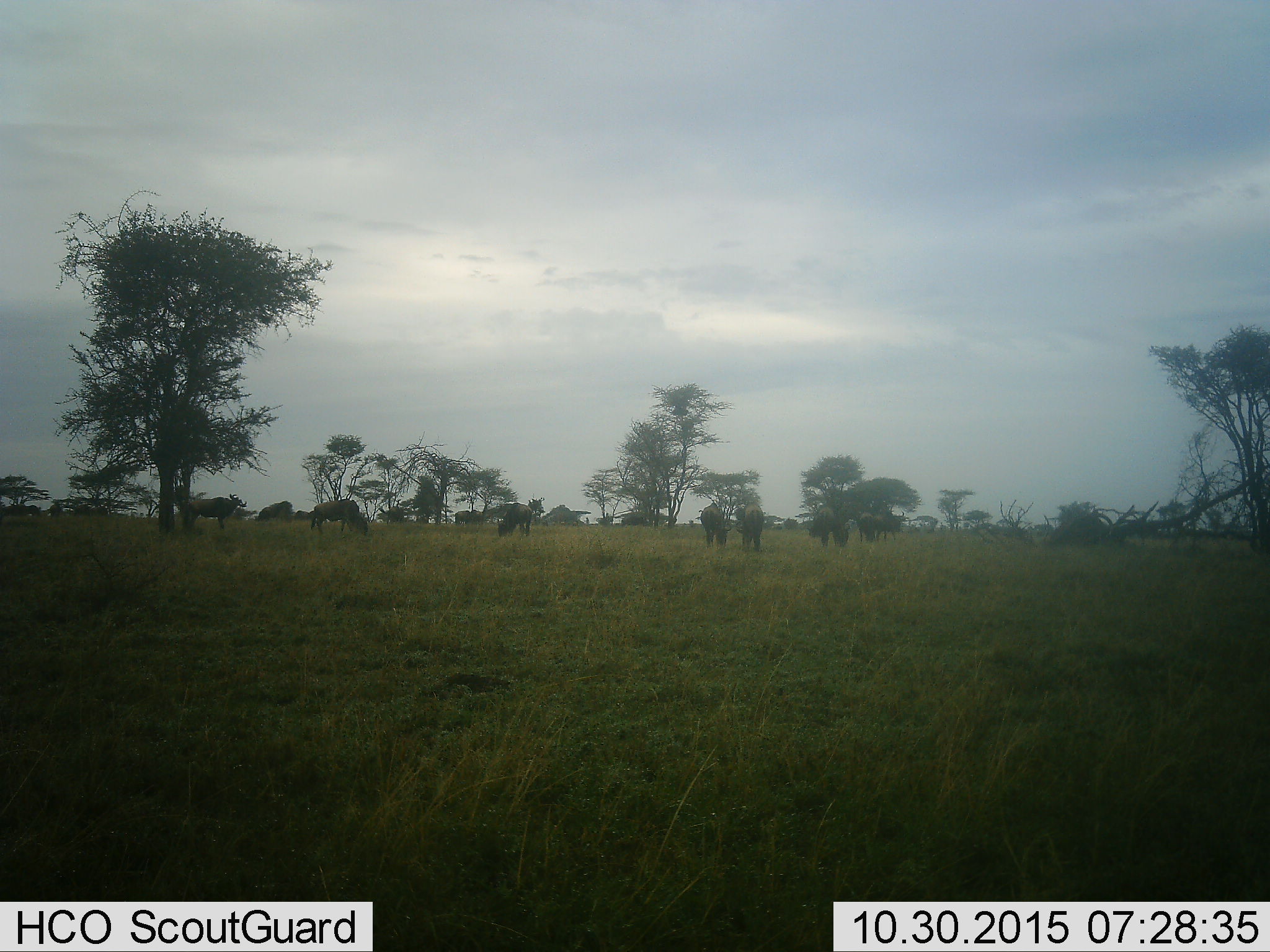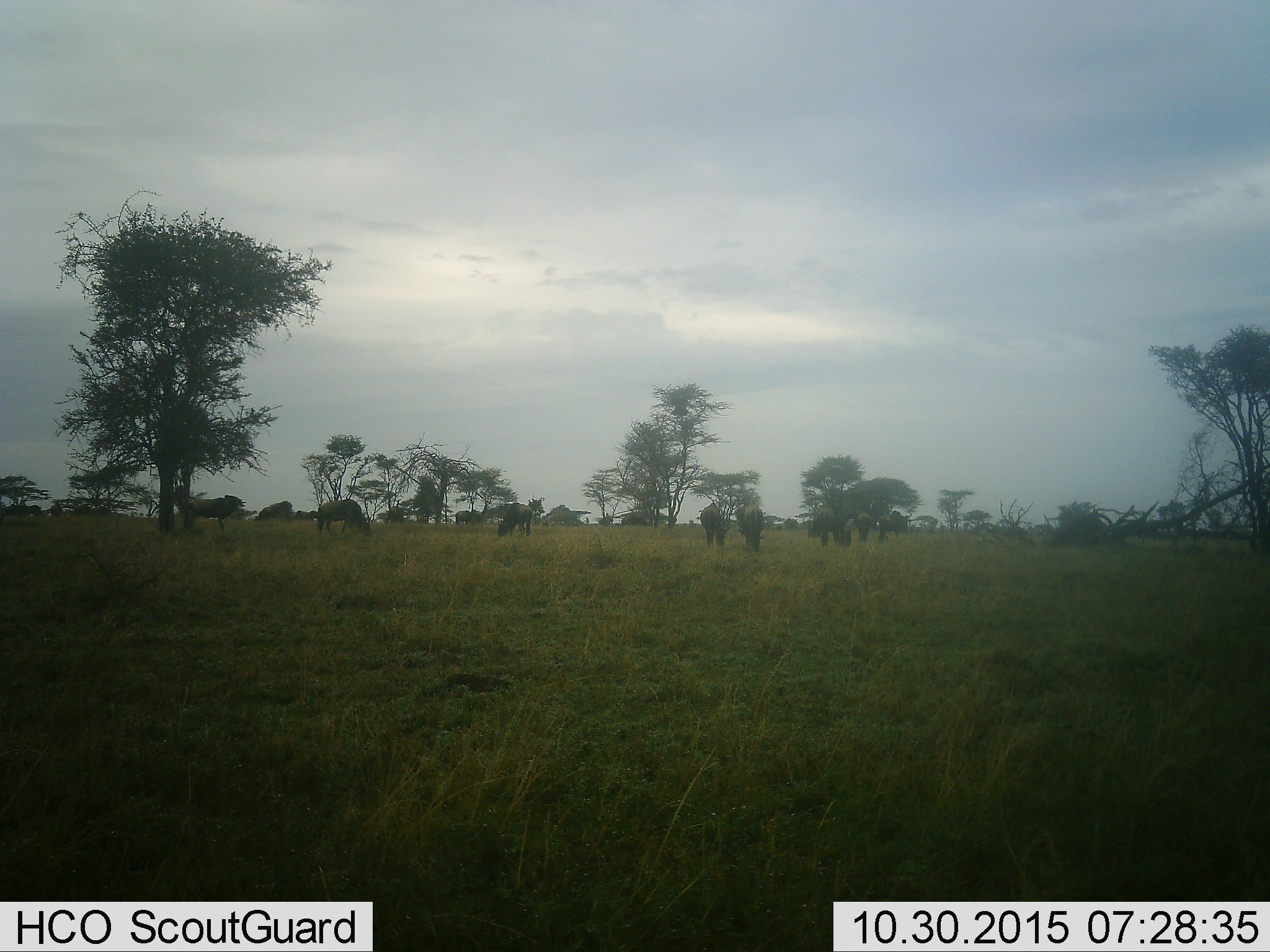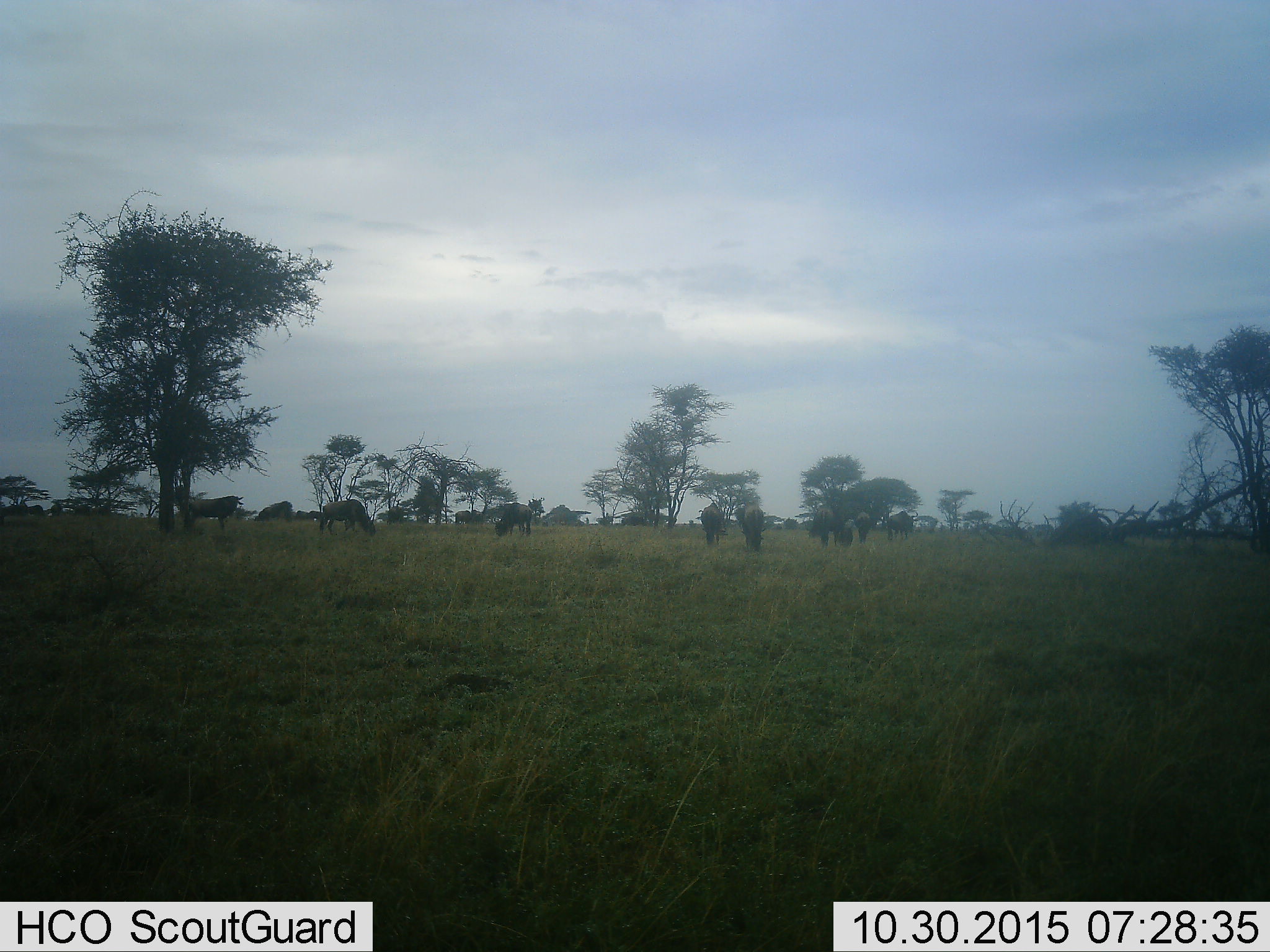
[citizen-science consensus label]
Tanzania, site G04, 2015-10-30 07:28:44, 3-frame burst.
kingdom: Animalia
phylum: Chordata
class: Mammalia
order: Artiodactyla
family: Bovidae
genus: Connochaetes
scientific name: Connochaetes taurinus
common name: blue wildebeest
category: wildebeest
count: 11-50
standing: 73%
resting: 0%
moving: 27%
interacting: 0%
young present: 9%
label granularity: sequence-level